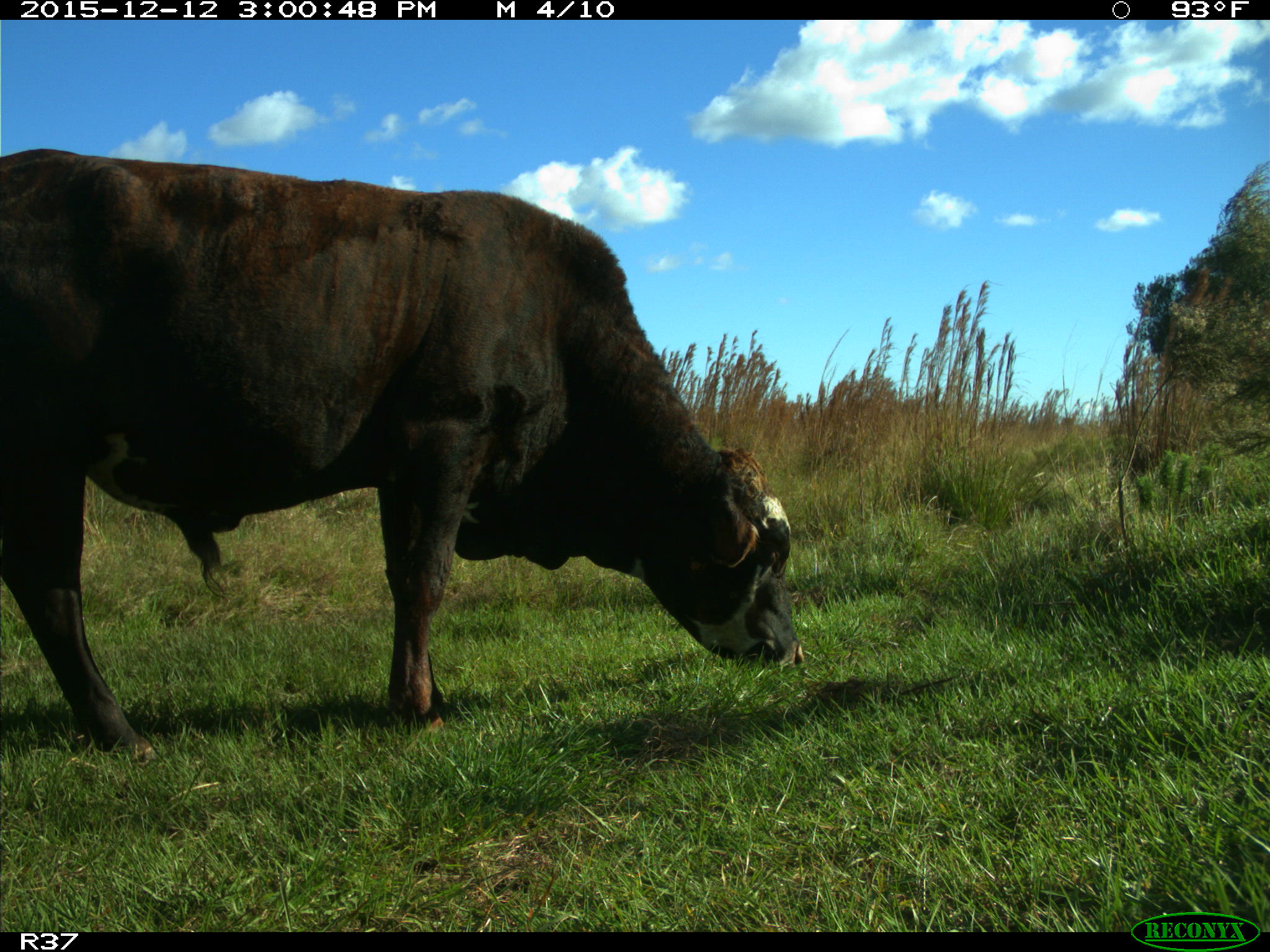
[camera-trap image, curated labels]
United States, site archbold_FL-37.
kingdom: Animalia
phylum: Chordata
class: Mammalia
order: Artiodactyla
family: Bovidae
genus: Bos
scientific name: Bos taurus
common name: domestic cow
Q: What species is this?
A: Bos taurus (domestic cow).